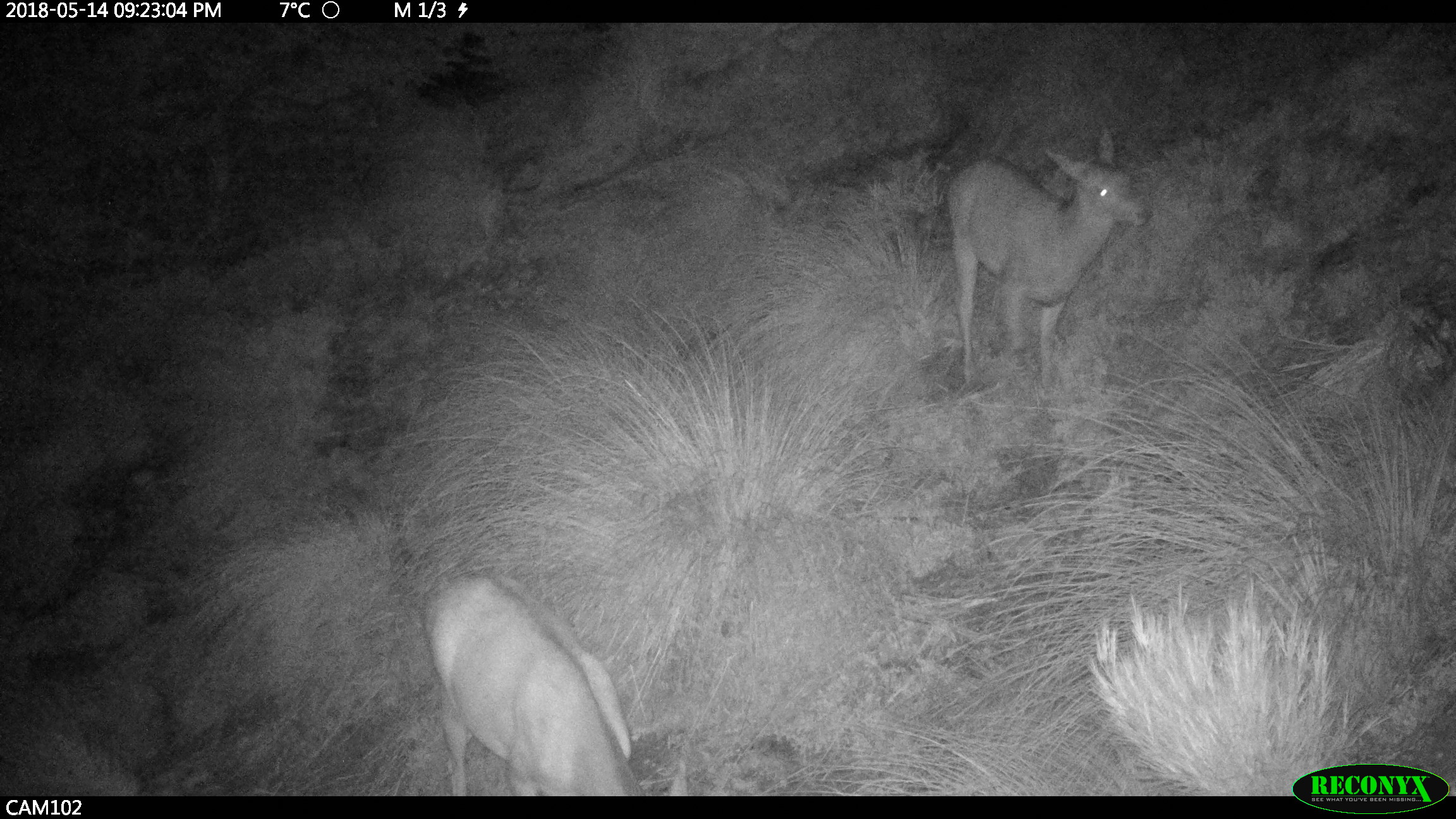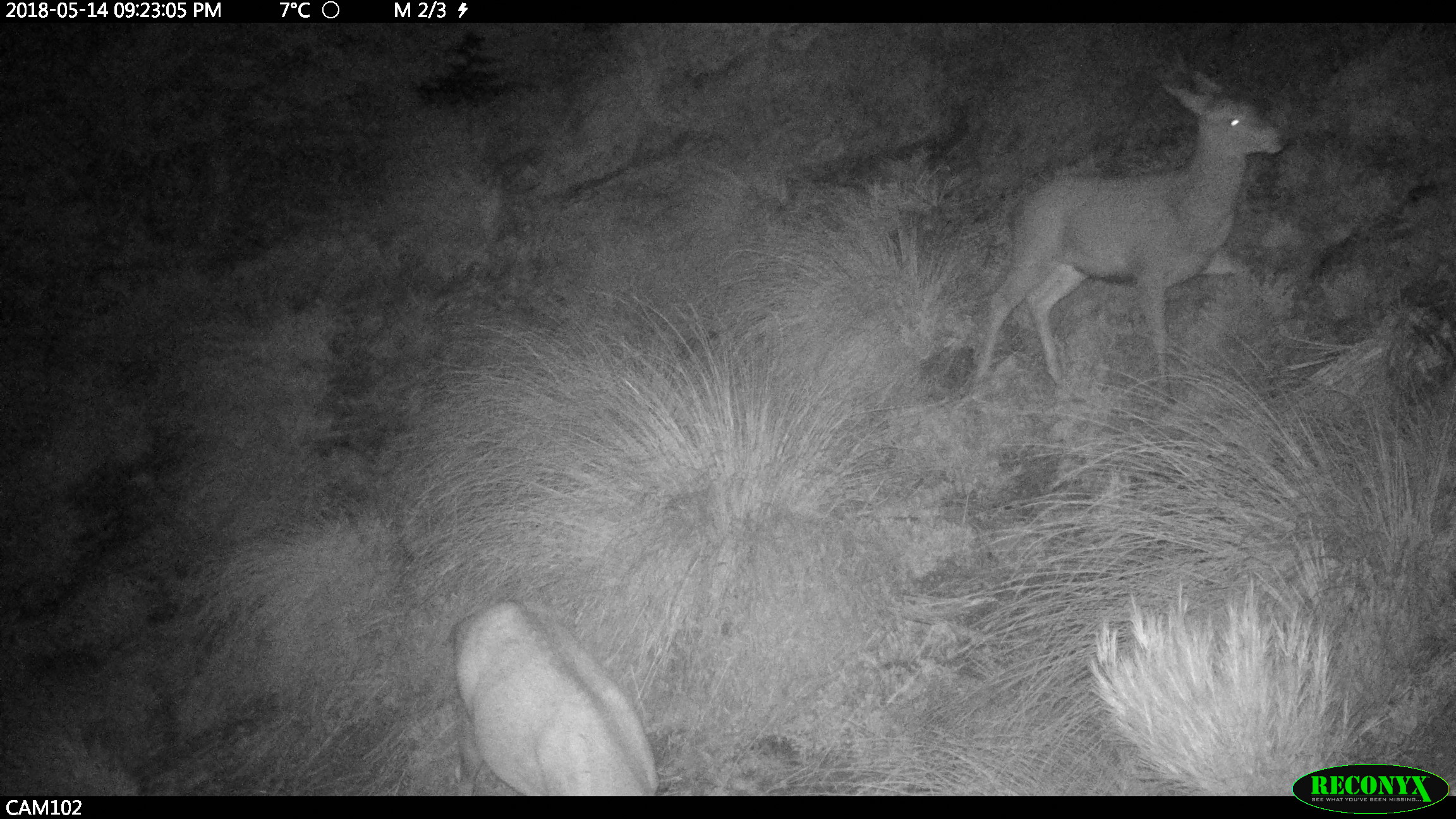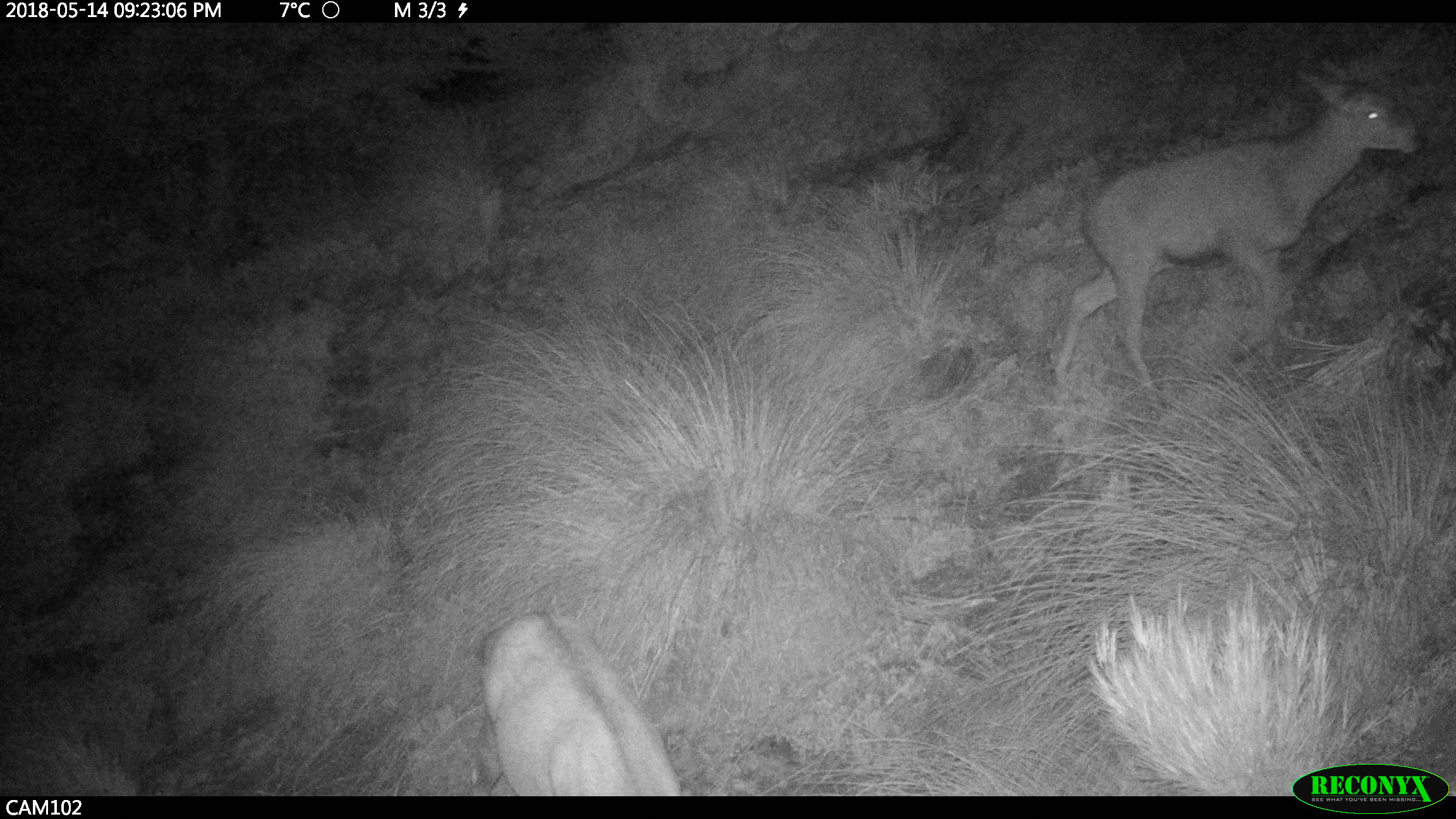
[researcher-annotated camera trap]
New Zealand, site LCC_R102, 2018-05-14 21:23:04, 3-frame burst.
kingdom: Animalia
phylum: Chordata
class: Mammalia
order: Artiodactyla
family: Cervidae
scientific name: Cervidae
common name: deer